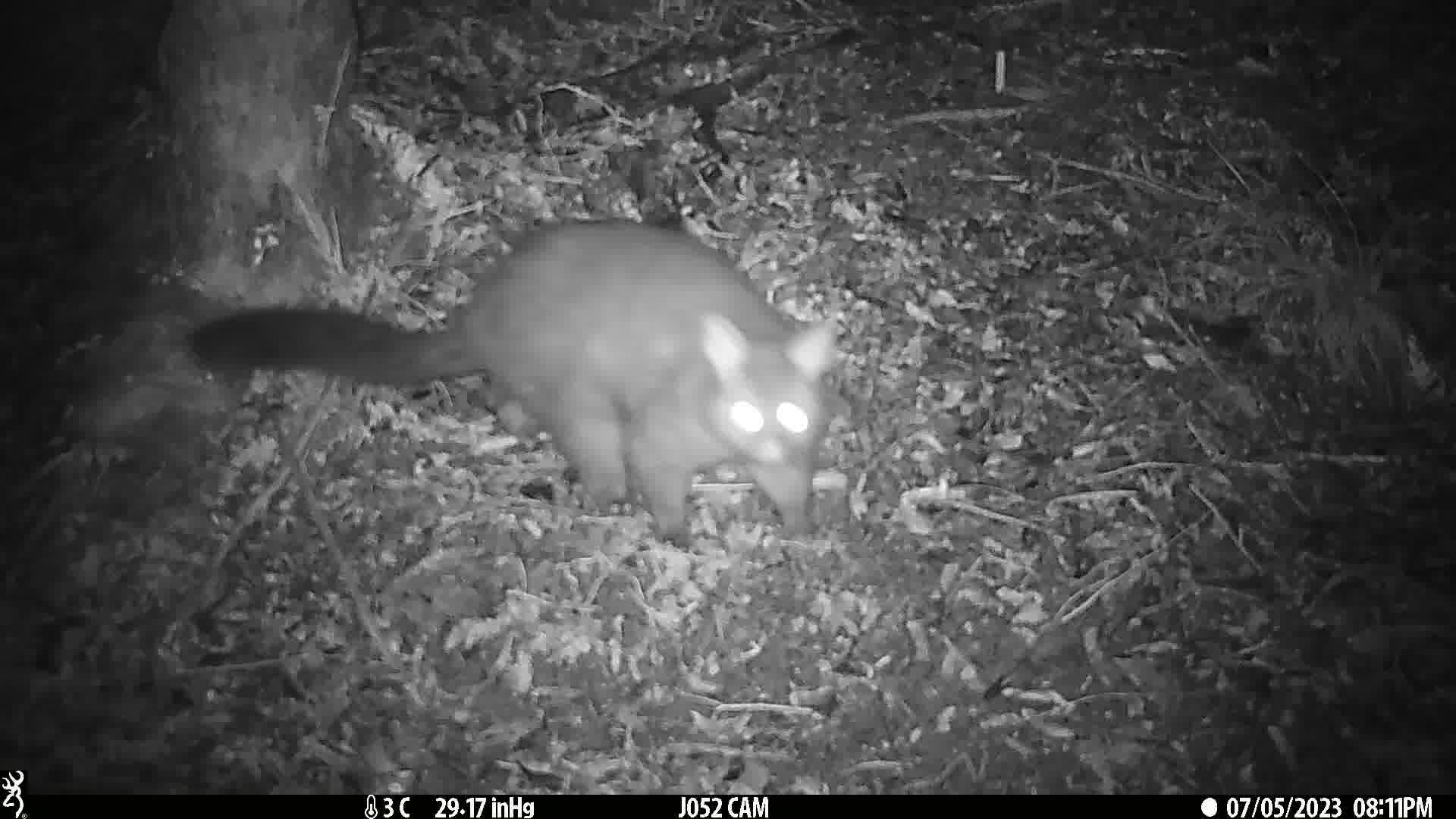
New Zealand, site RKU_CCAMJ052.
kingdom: Animalia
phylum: Chordata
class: Mammalia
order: Diprotodontia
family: Phalangeridae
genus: Trichosurus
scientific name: Trichosurus vulpecula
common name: common brushtail possum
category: possum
Possum (common brushtail possum) (Trichosurus vulpecula).